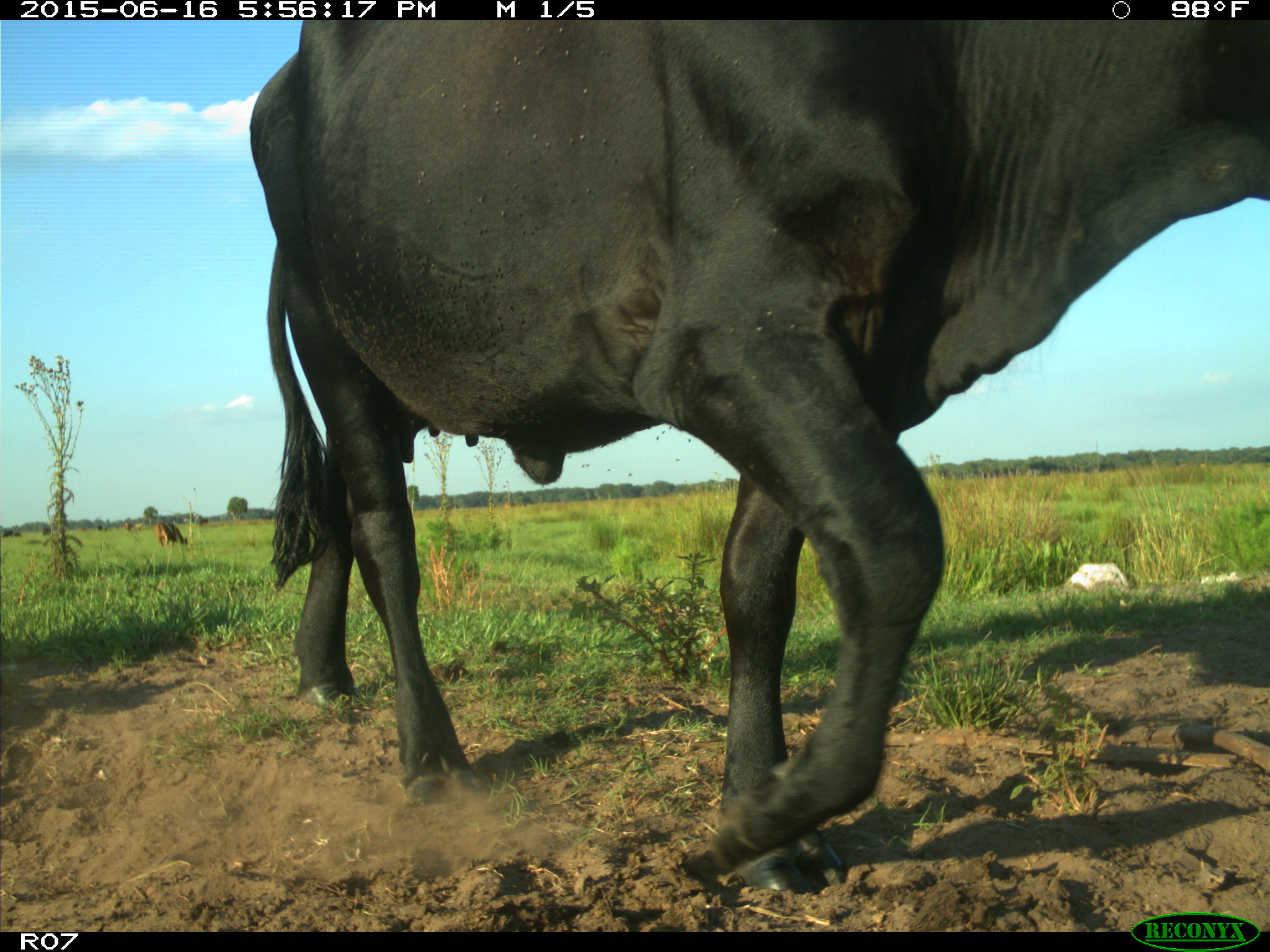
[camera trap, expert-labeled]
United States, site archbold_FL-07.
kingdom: Animalia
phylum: Chordata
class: Mammalia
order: Artiodactyla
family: Bovidae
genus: Bos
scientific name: Bos taurus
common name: domestic cow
Bos taurus (domestic cow).